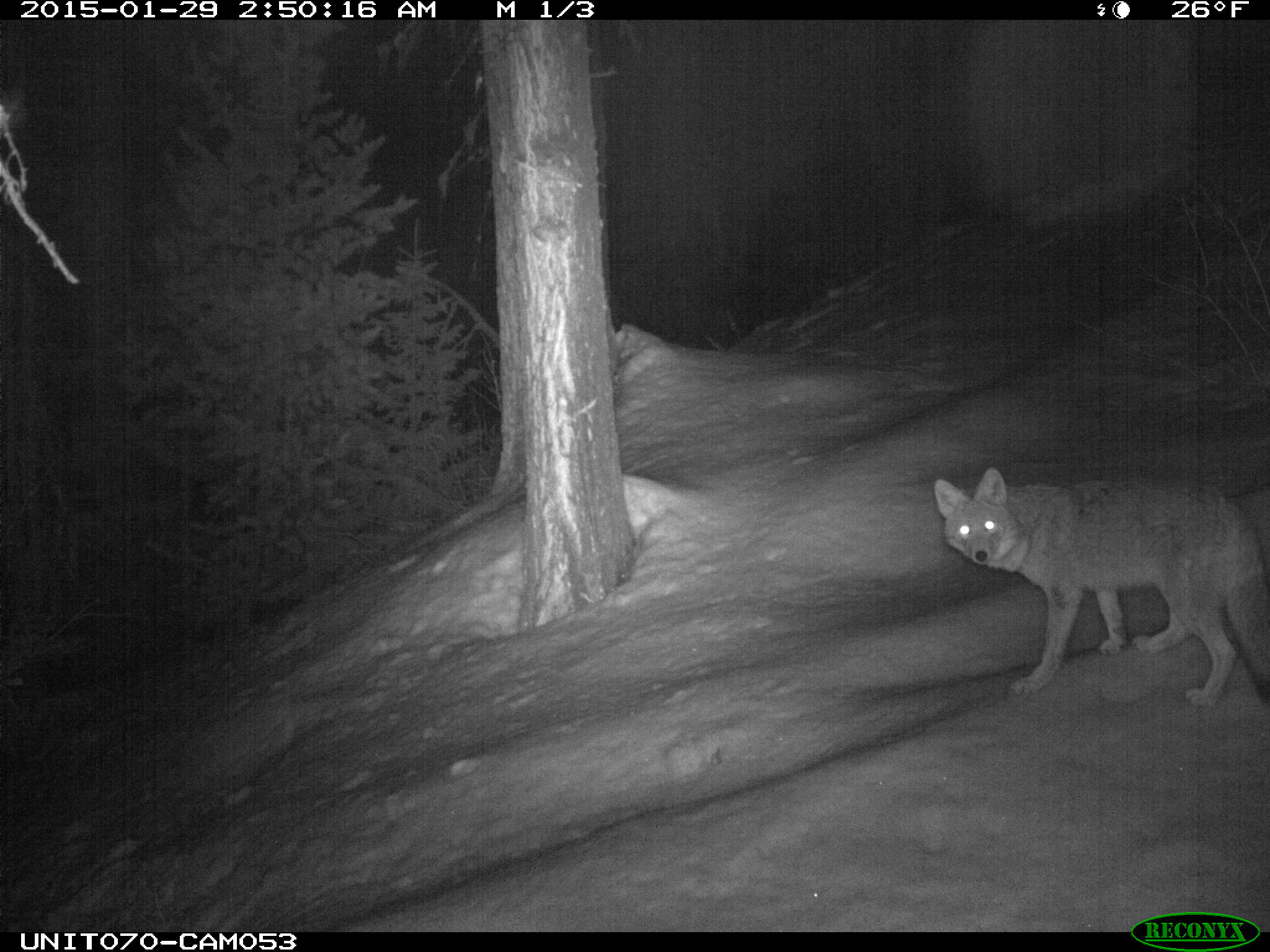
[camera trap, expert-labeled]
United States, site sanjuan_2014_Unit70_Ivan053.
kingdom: Animalia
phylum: Chordata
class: Mammalia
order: Carnivora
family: Canidae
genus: Canis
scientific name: Canis latrans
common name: coyote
Canis latrans (coyote).